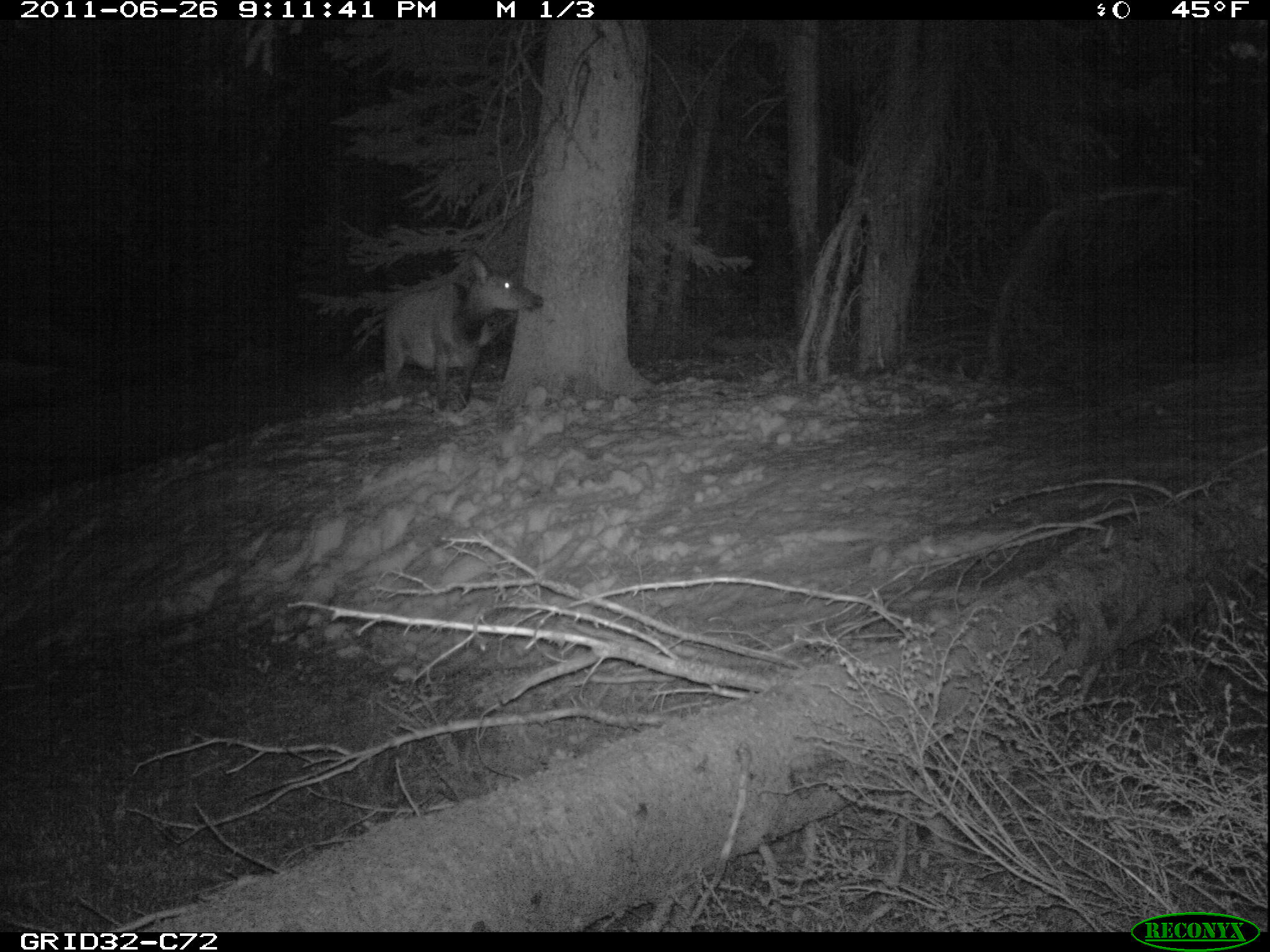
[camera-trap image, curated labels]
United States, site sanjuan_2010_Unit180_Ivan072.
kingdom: Animalia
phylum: Chordata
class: Mammalia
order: Artiodactyla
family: Cervidae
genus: Cervus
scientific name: Cervus elaphus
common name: red deer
Cervus elaphus (red deer).